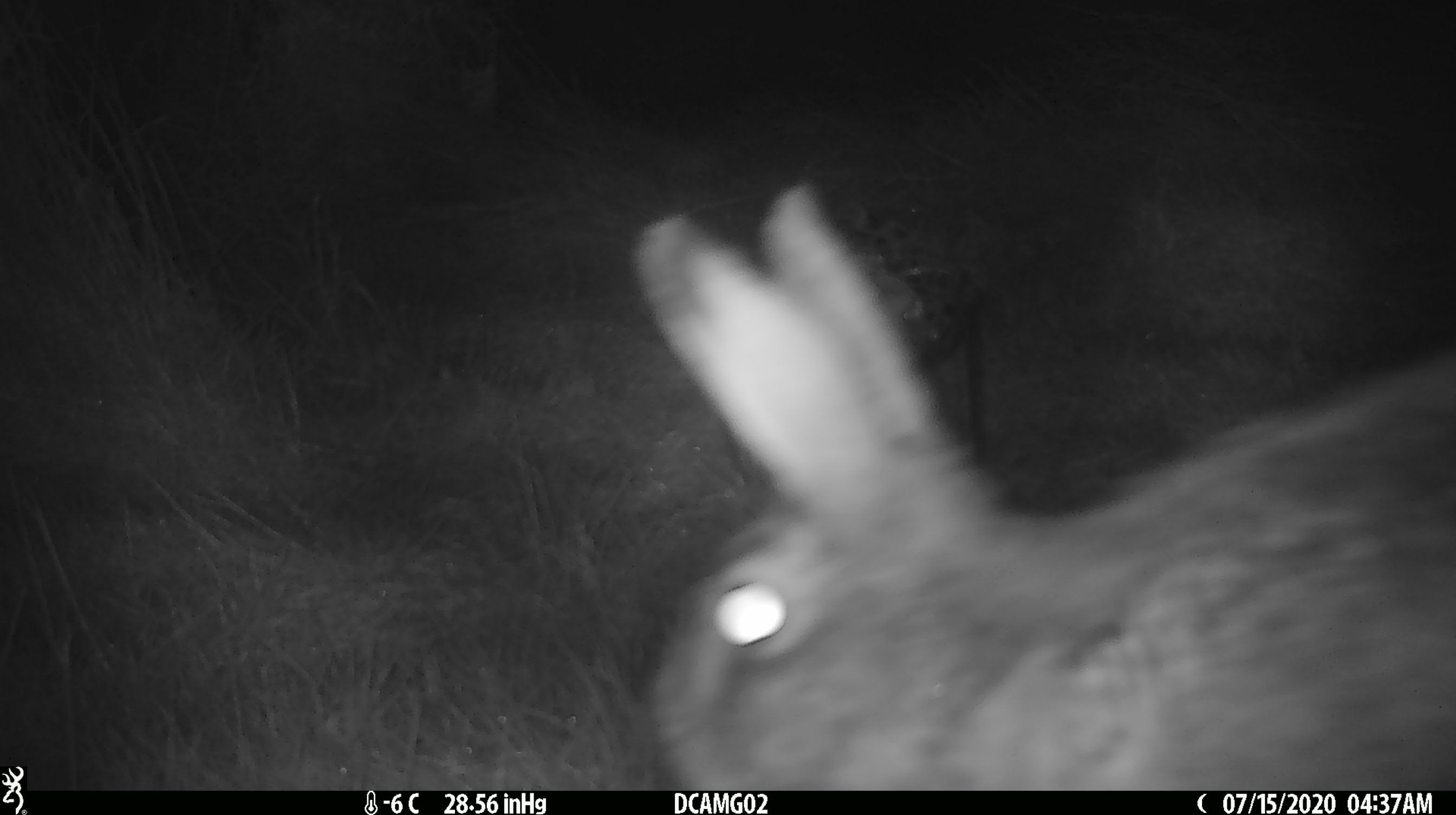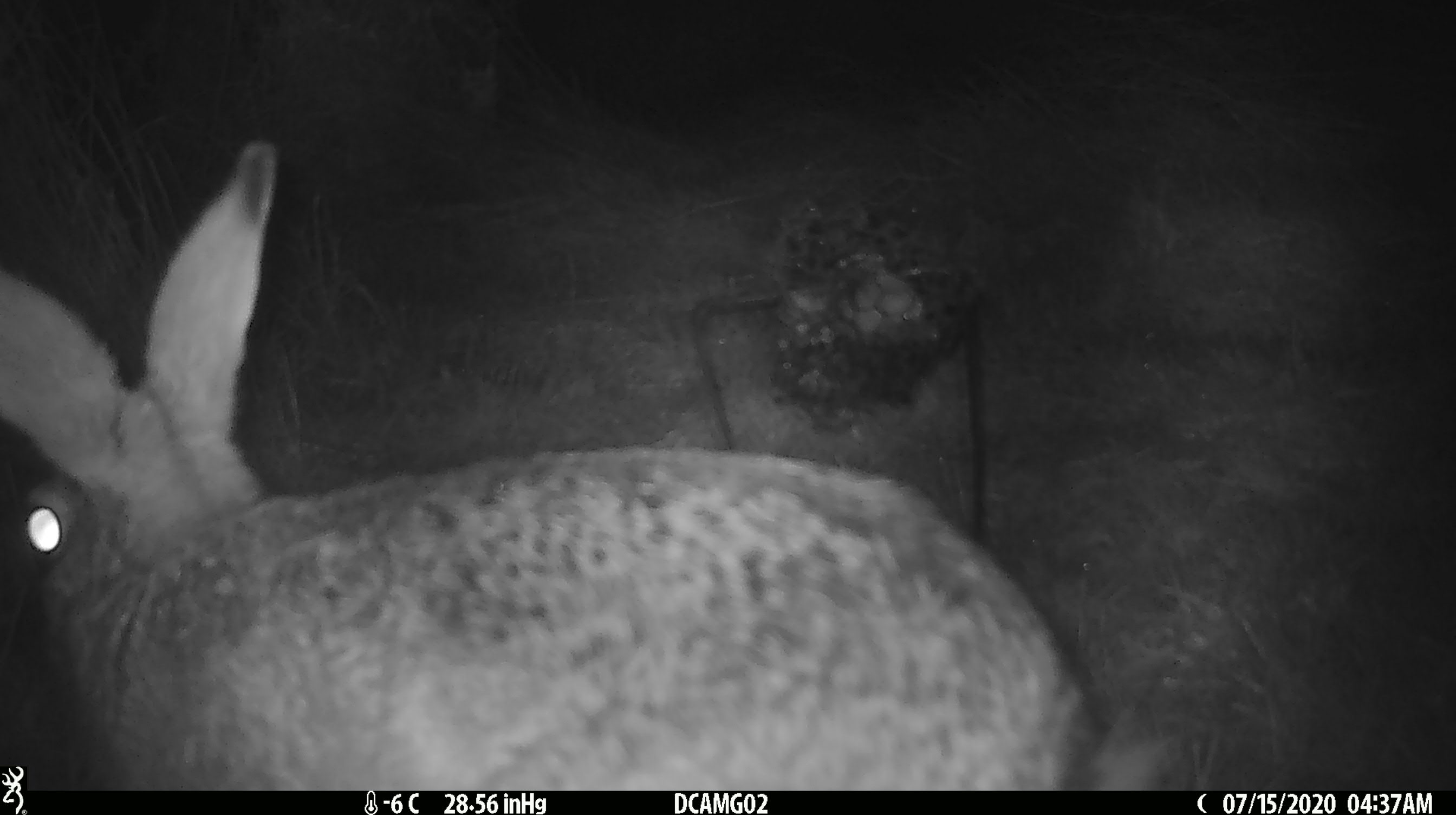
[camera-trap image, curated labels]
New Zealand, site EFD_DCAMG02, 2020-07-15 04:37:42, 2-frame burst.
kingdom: Animalia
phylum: Chordata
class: Mammalia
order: Lagomorpha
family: Leporidae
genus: Oryctolagus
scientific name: Oryctolagus cuniculus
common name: european rabbit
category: rabbit